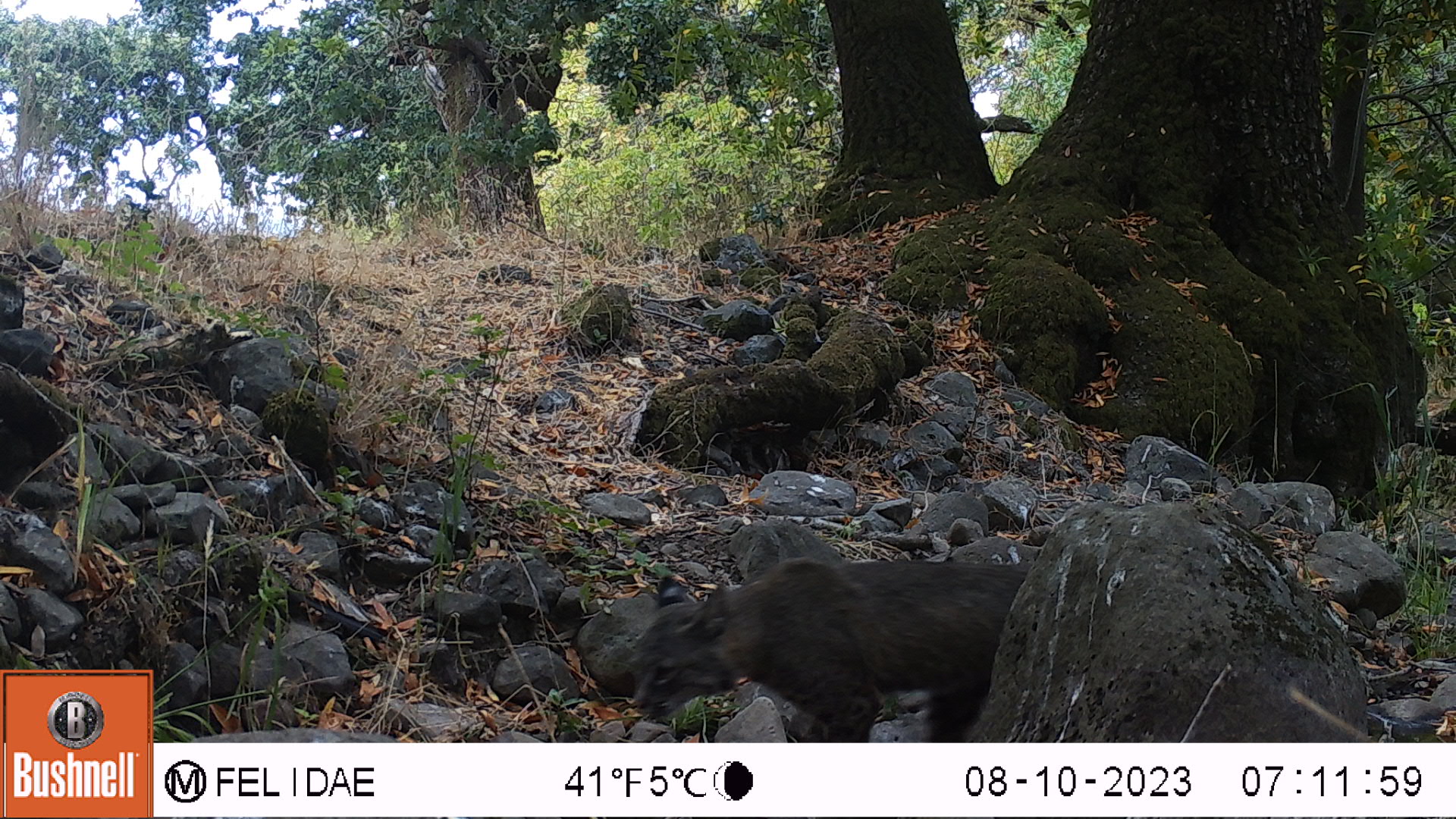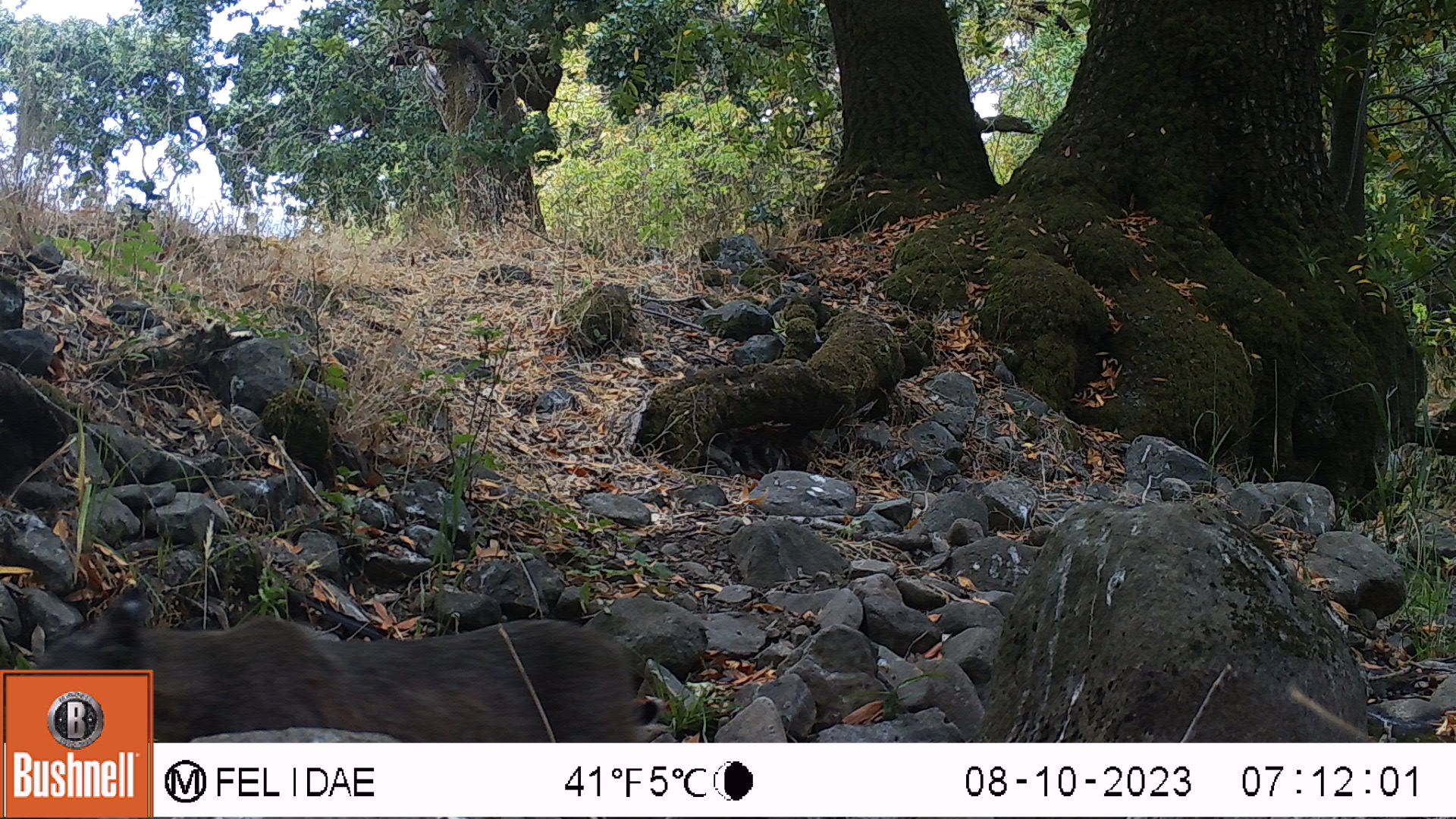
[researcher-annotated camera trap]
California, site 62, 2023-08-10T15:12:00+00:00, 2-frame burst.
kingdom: Animalia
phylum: Chordata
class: Mammalia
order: Carnivora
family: Felidae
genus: Lynx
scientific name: Lynx rufus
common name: bobcat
Bobcat (Lynx rufus).